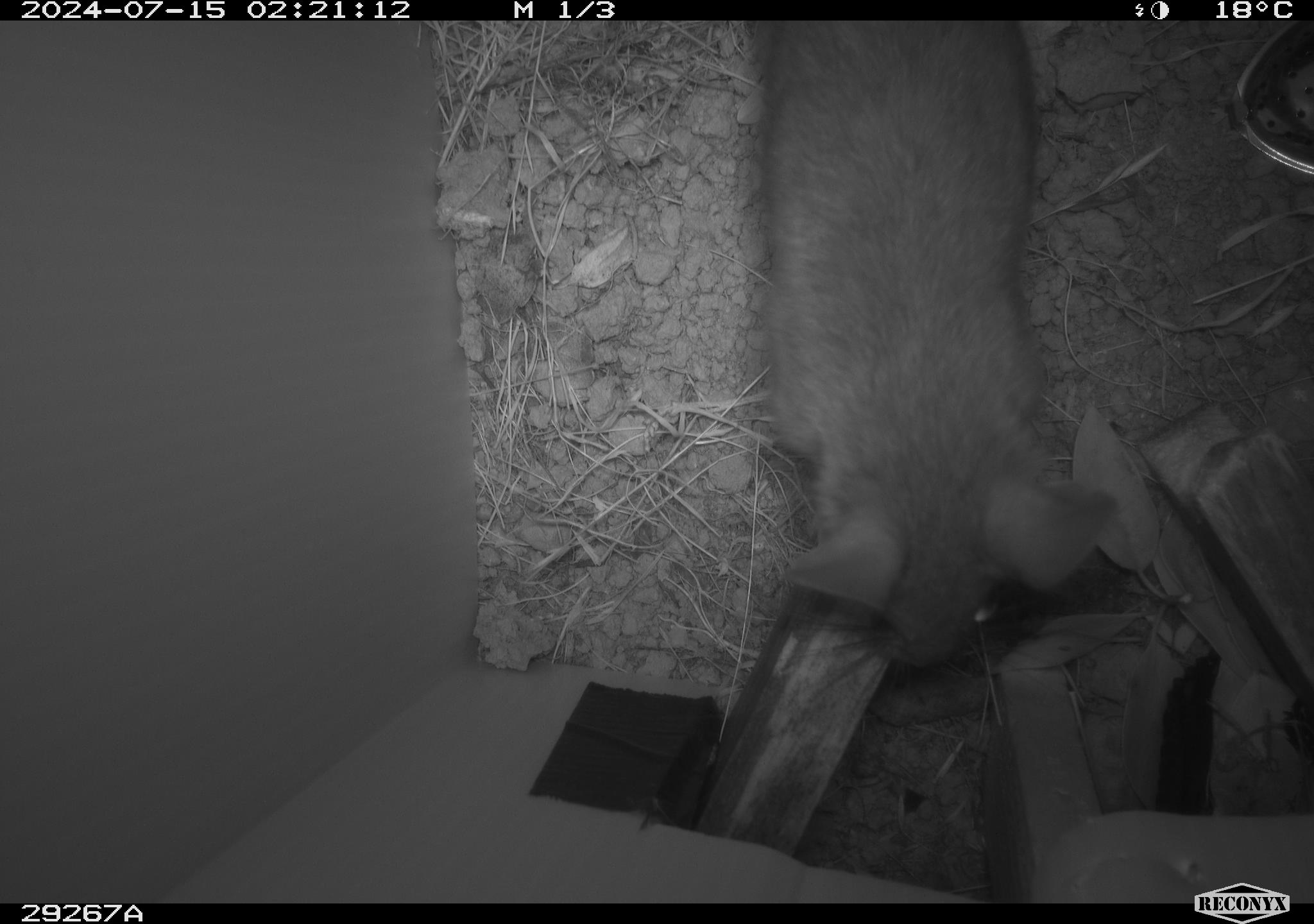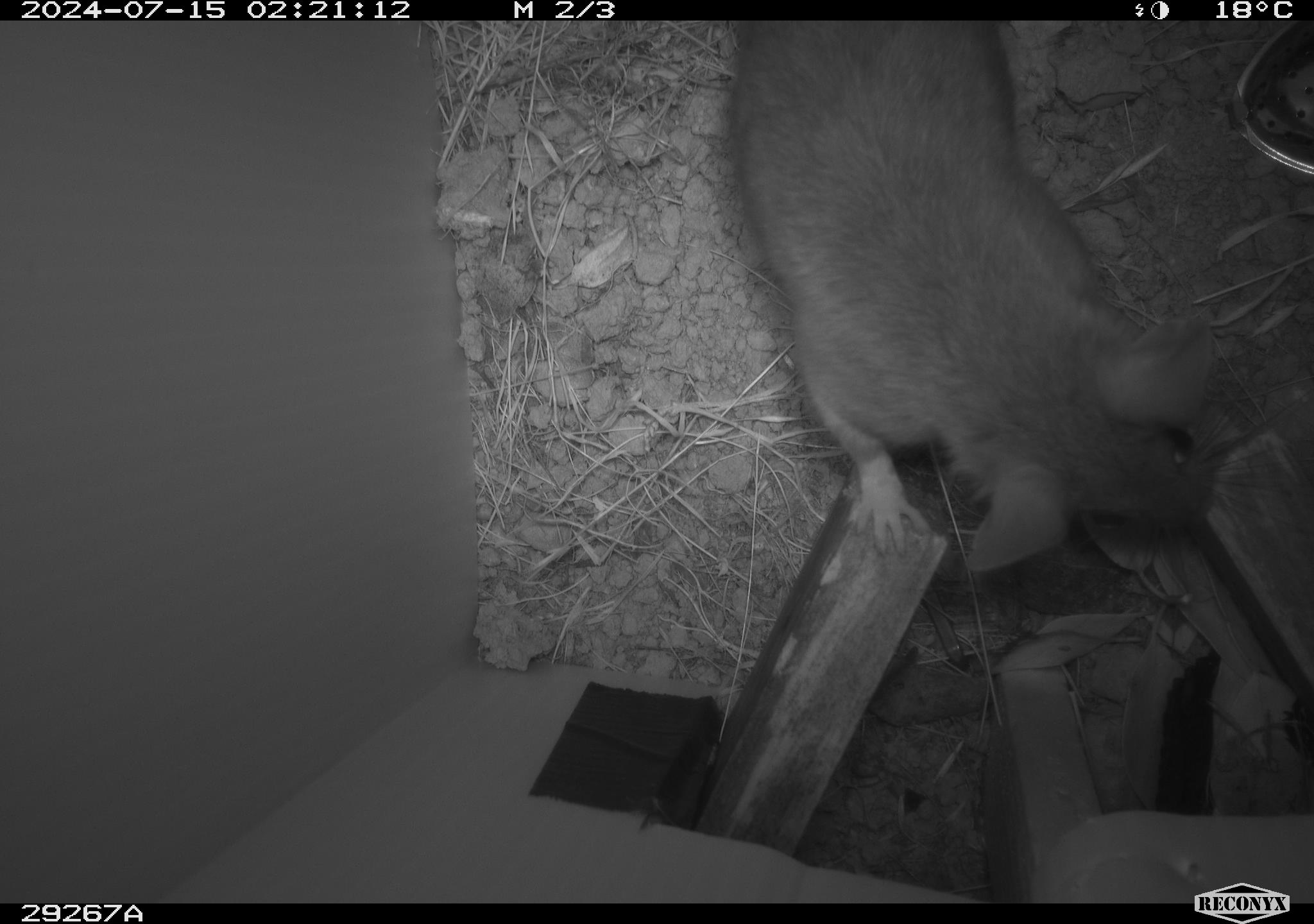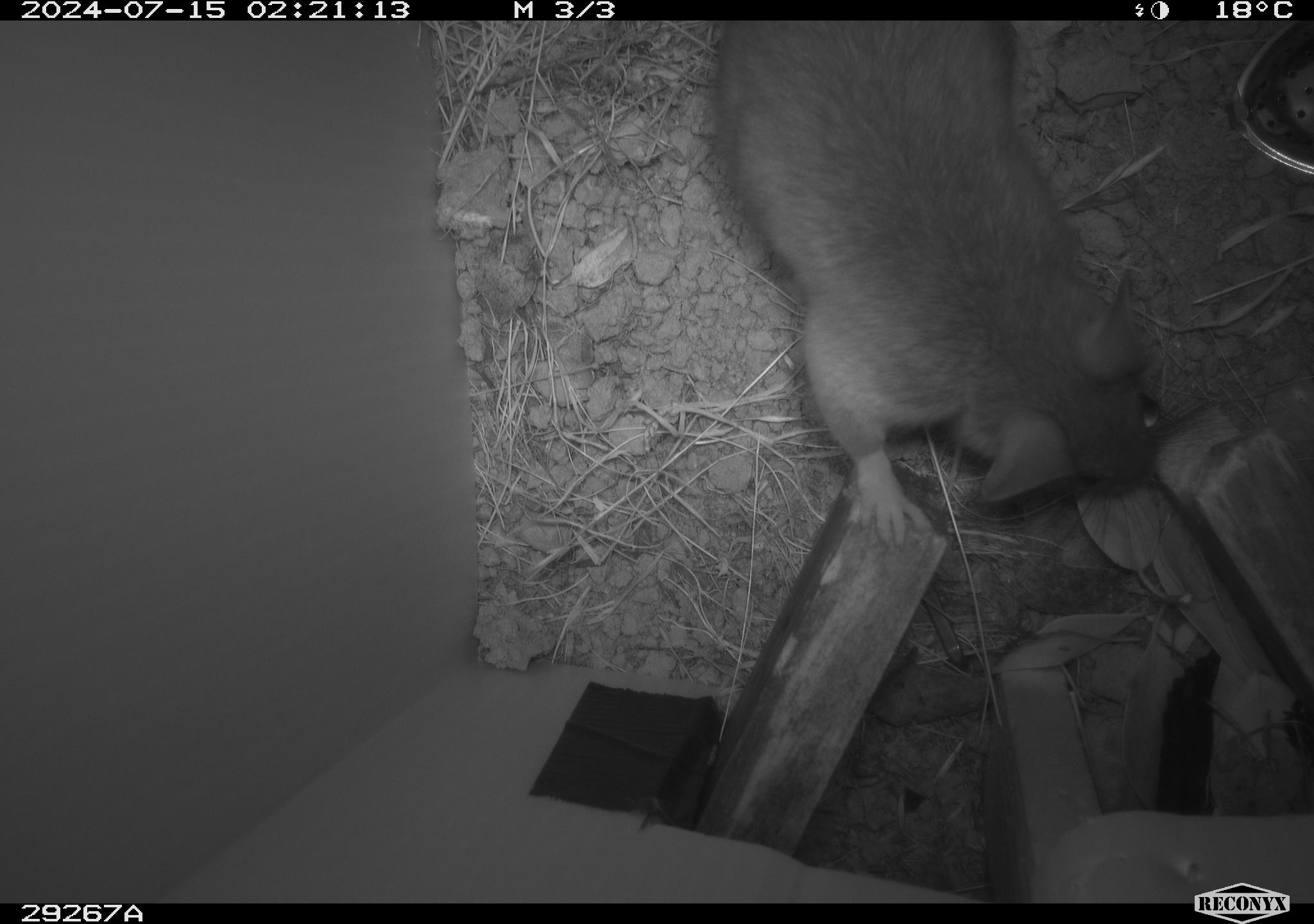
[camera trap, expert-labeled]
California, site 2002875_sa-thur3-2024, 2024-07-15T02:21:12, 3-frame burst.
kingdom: Animalia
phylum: Chordata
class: Mammalia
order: Rodentia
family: Cricetidae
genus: Neotoma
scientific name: Neotoma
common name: pack rat or woodrat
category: neotoma species